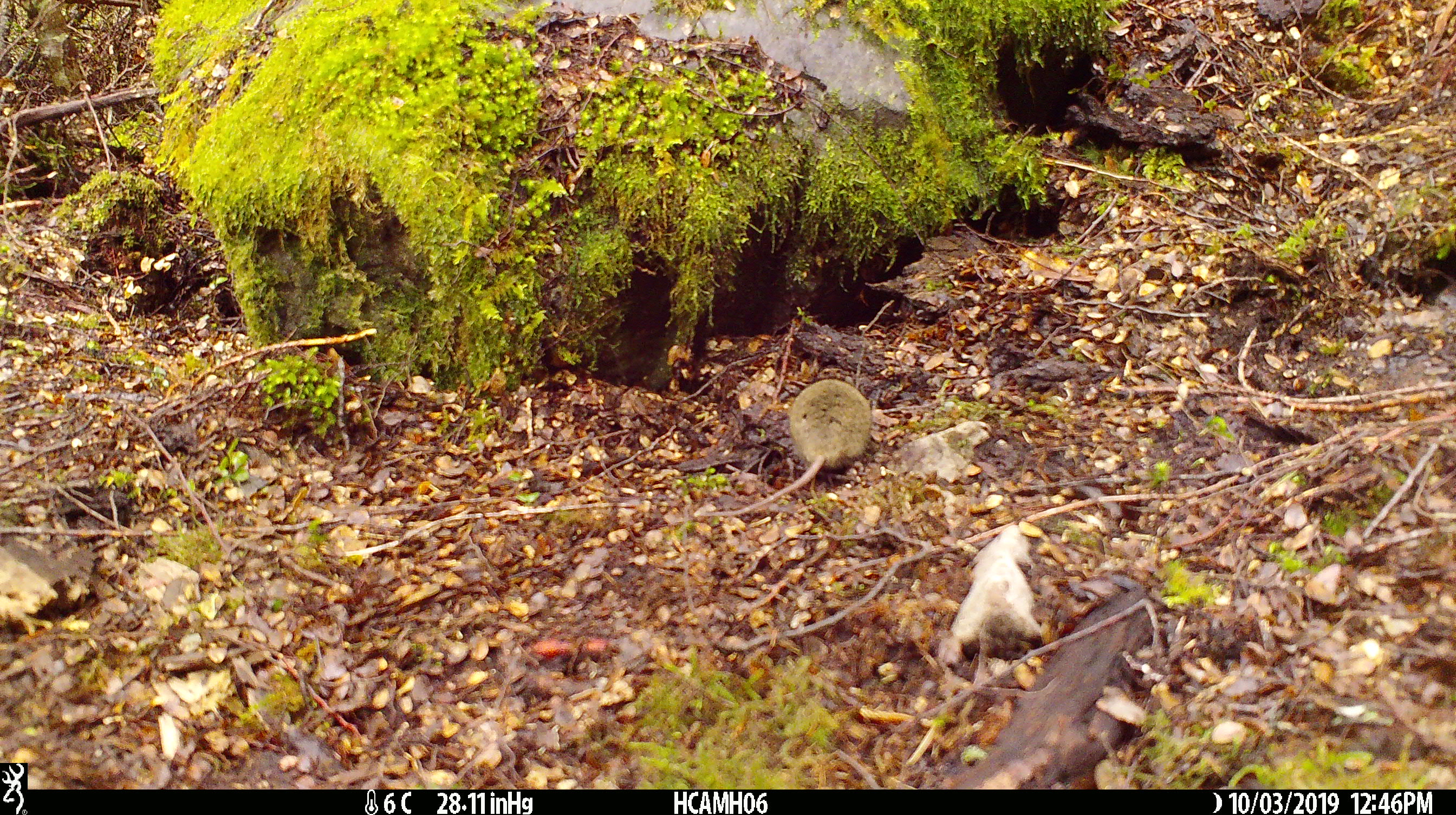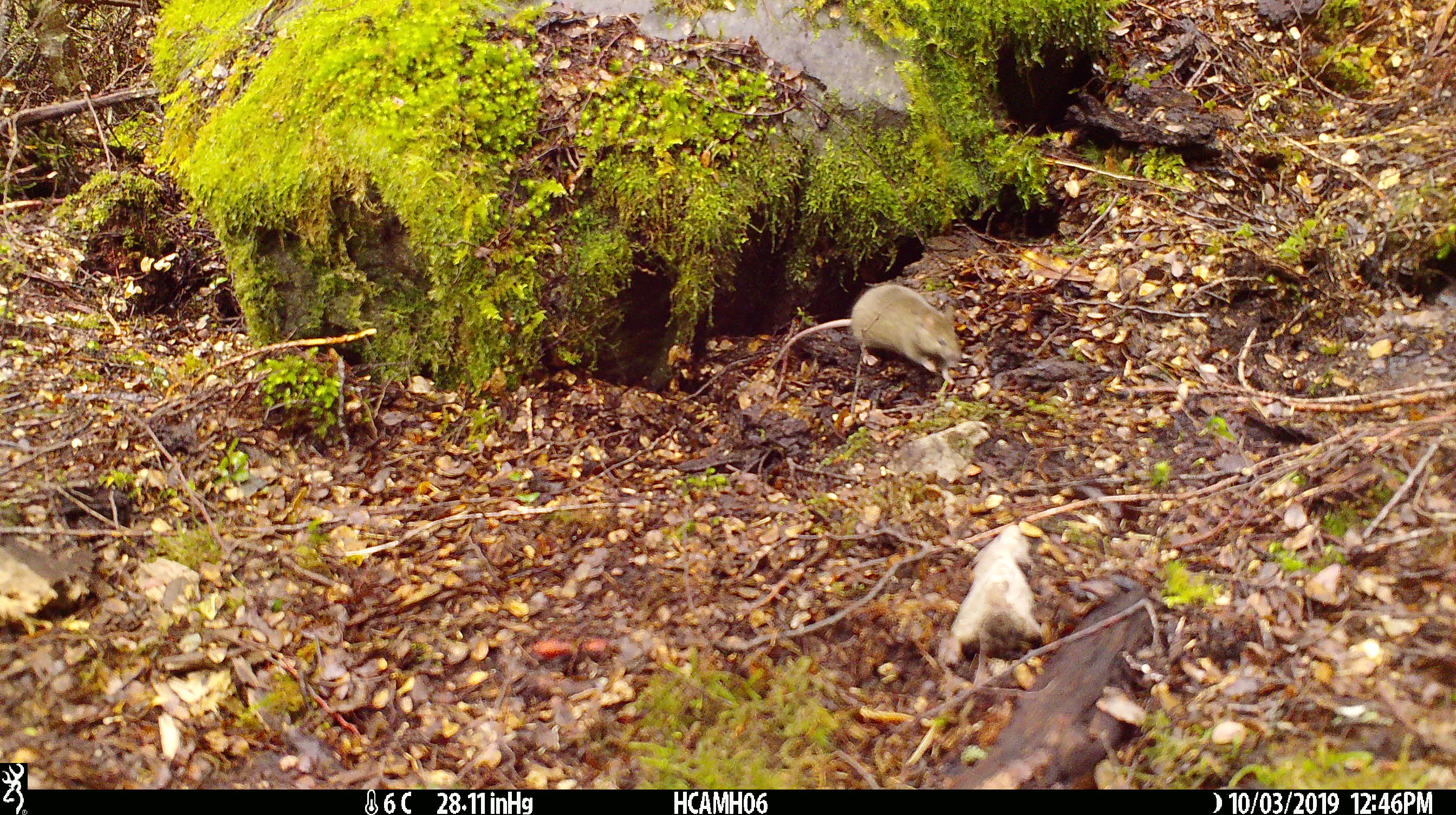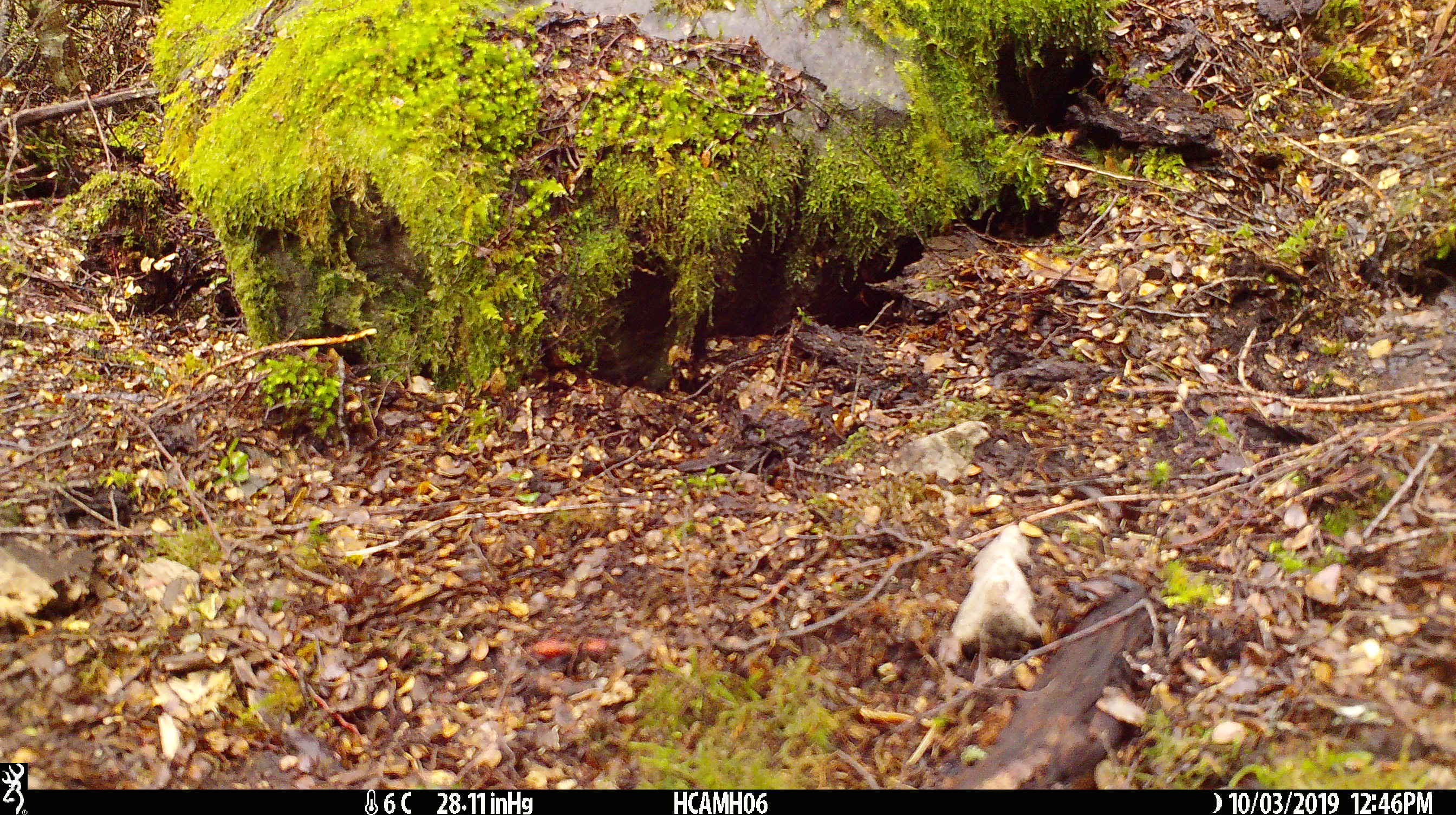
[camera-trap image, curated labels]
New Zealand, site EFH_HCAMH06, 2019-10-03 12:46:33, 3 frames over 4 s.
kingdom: Animalia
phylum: Chordata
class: Mammalia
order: Rodentia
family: Muridae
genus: Mus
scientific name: Mus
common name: mouse